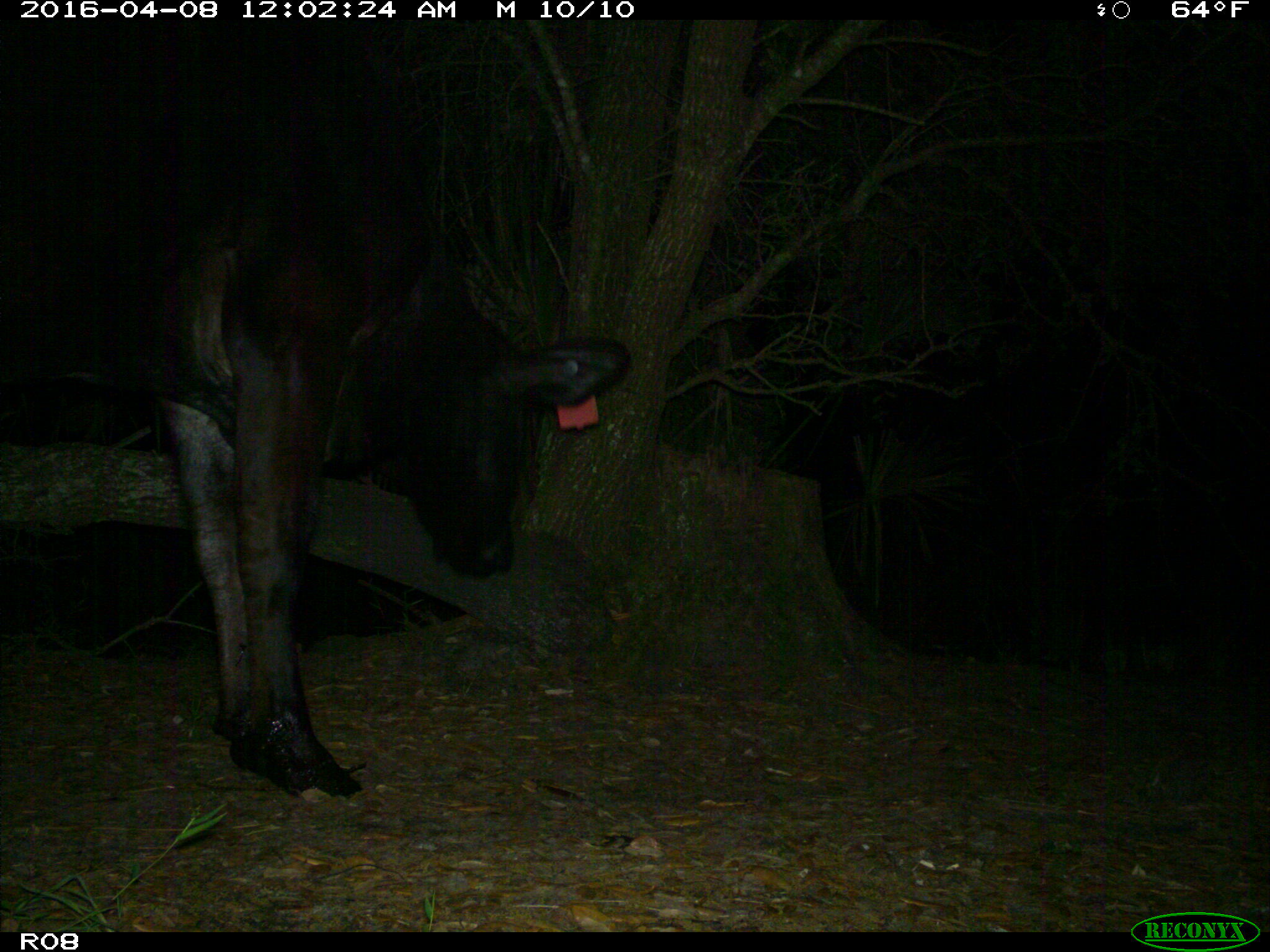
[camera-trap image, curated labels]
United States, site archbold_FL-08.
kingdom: Animalia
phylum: Chordata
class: Mammalia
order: Artiodactyla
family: Bovidae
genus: Bos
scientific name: Bos taurus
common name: domestic cow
Bos taurus (domestic cow).